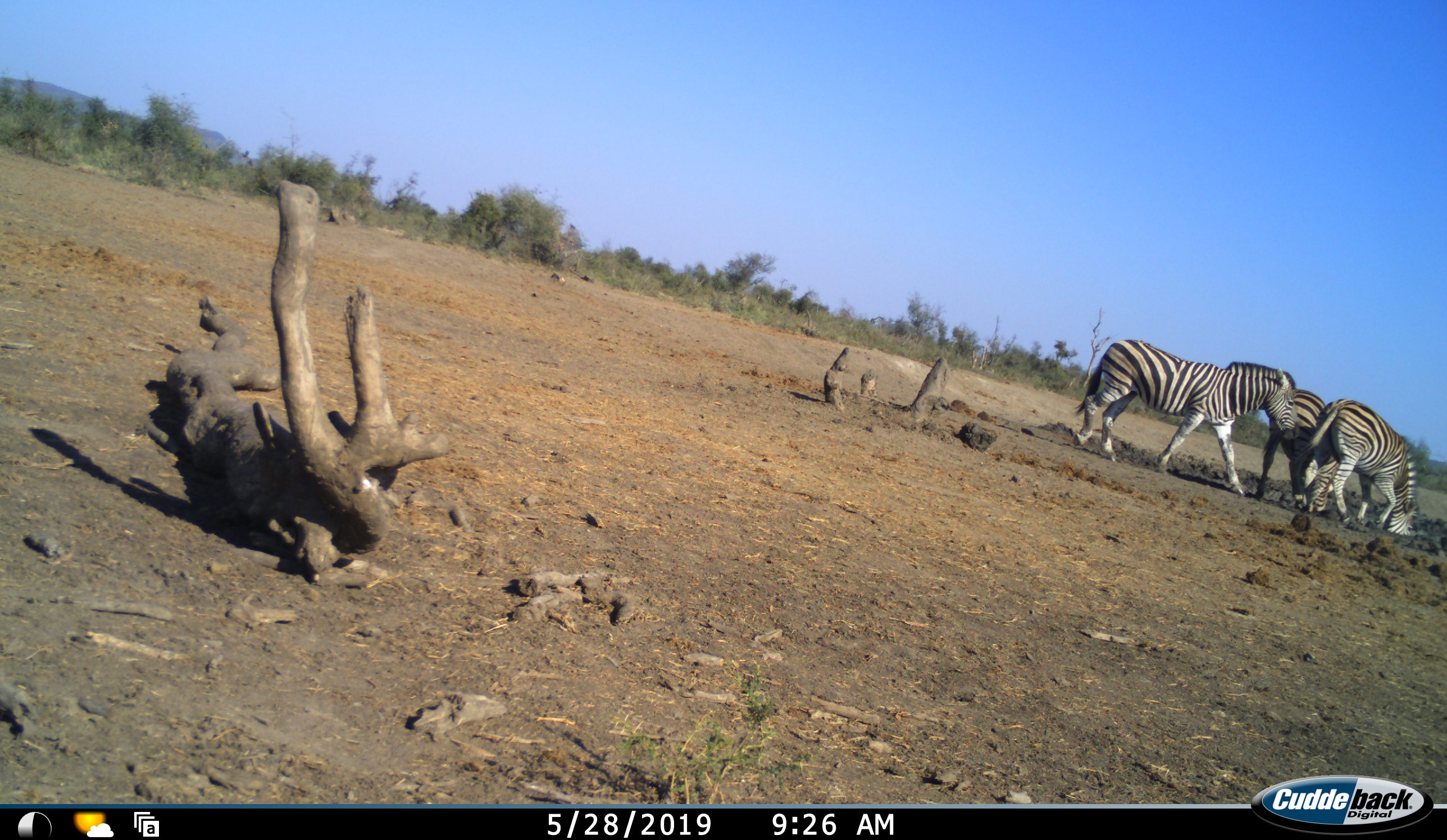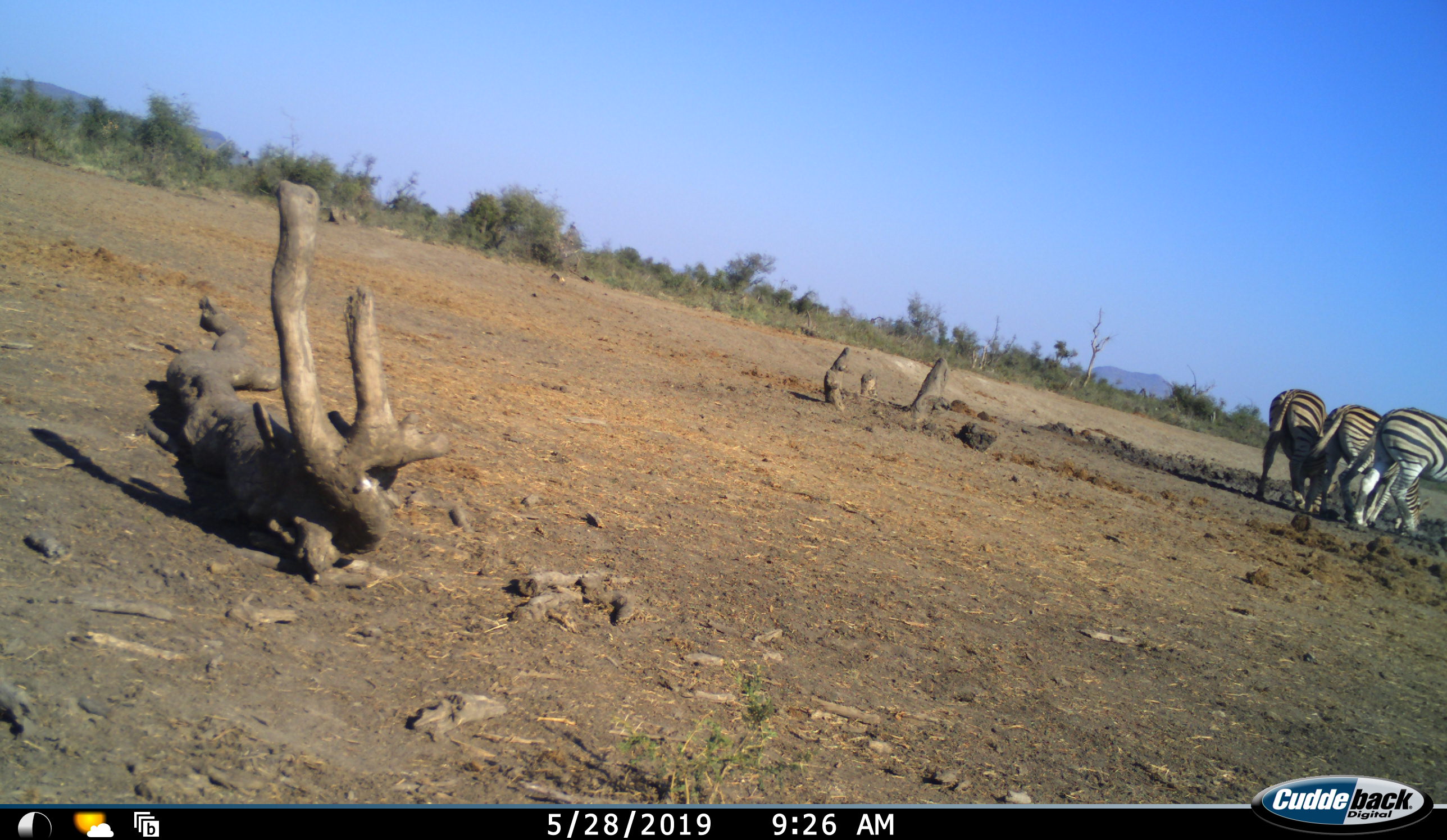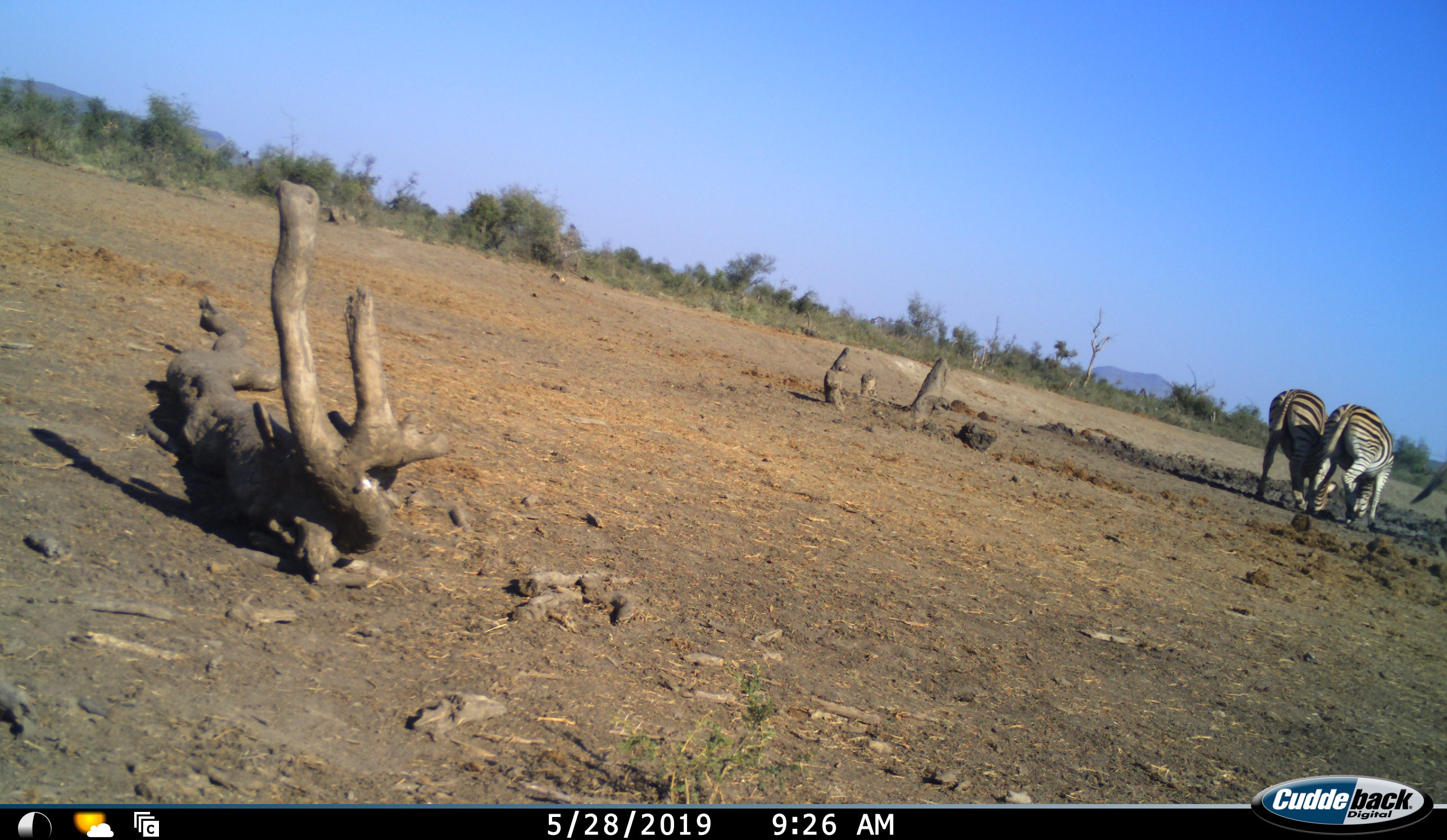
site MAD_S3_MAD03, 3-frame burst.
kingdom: Animalia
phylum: Chordata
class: Mammalia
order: Perissodactyla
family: Equidae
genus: Equus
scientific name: Equus quagga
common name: plains zebra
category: zebraplains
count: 3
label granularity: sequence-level